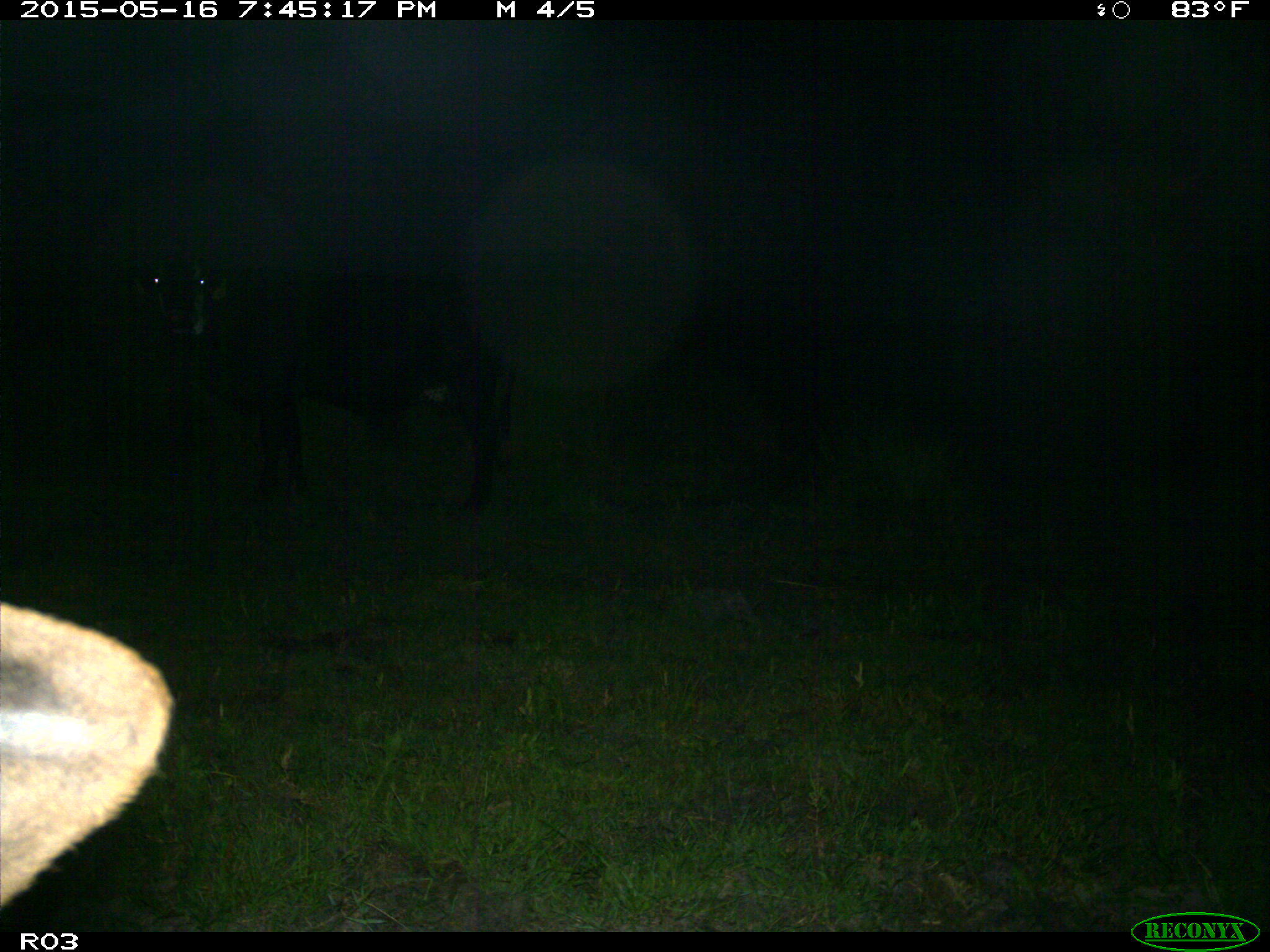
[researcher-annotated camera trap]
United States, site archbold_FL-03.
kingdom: Animalia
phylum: Chordata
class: Mammalia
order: Artiodactyla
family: Bovidae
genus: Bos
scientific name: Bos taurus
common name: domestic cow